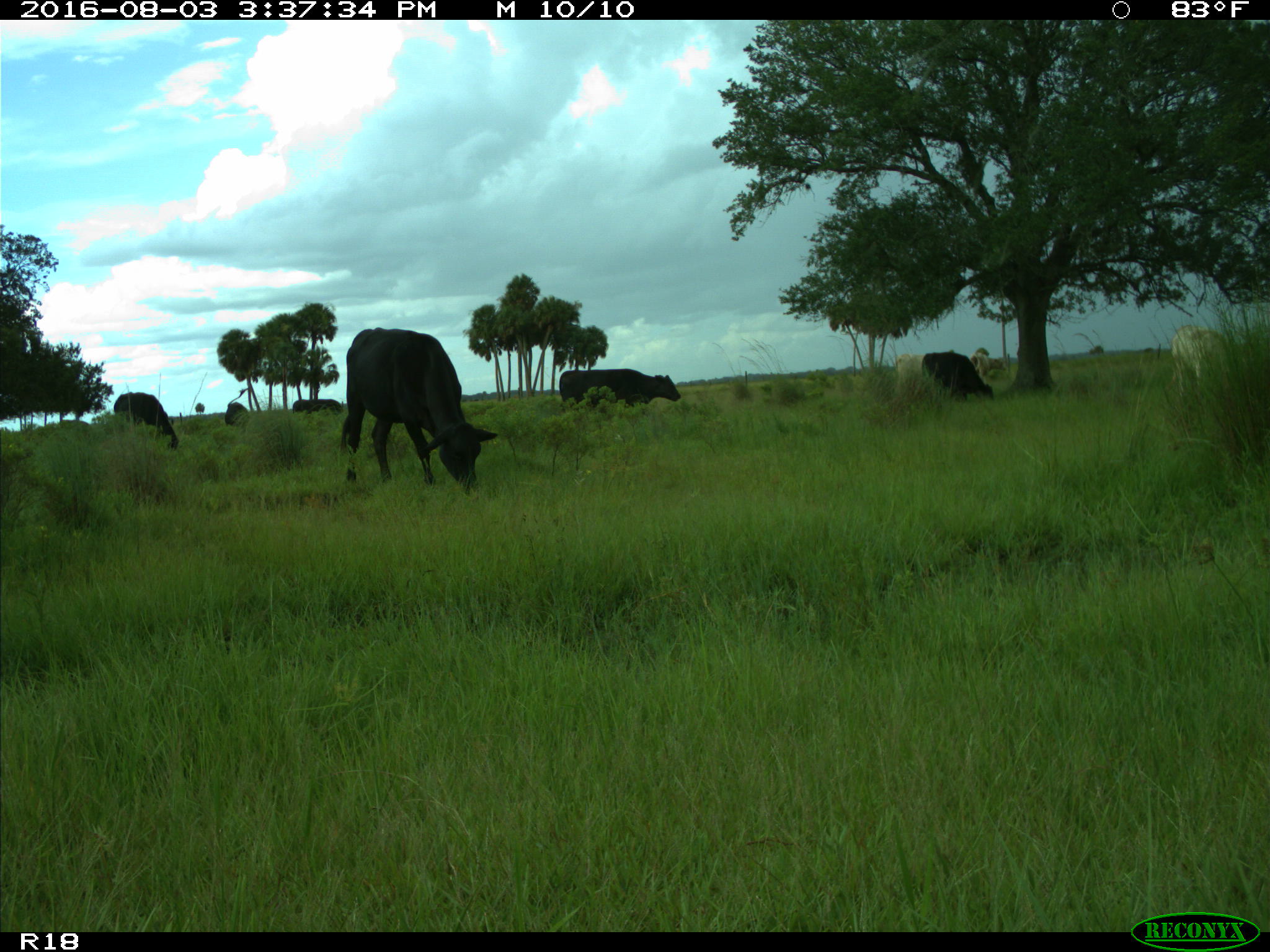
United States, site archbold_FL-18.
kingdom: Animalia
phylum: Chordata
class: Mammalia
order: Artiodactyla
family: Bovidae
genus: Bos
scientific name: Bos taurus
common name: domestic cow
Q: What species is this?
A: Bos taurus (domestic cow).